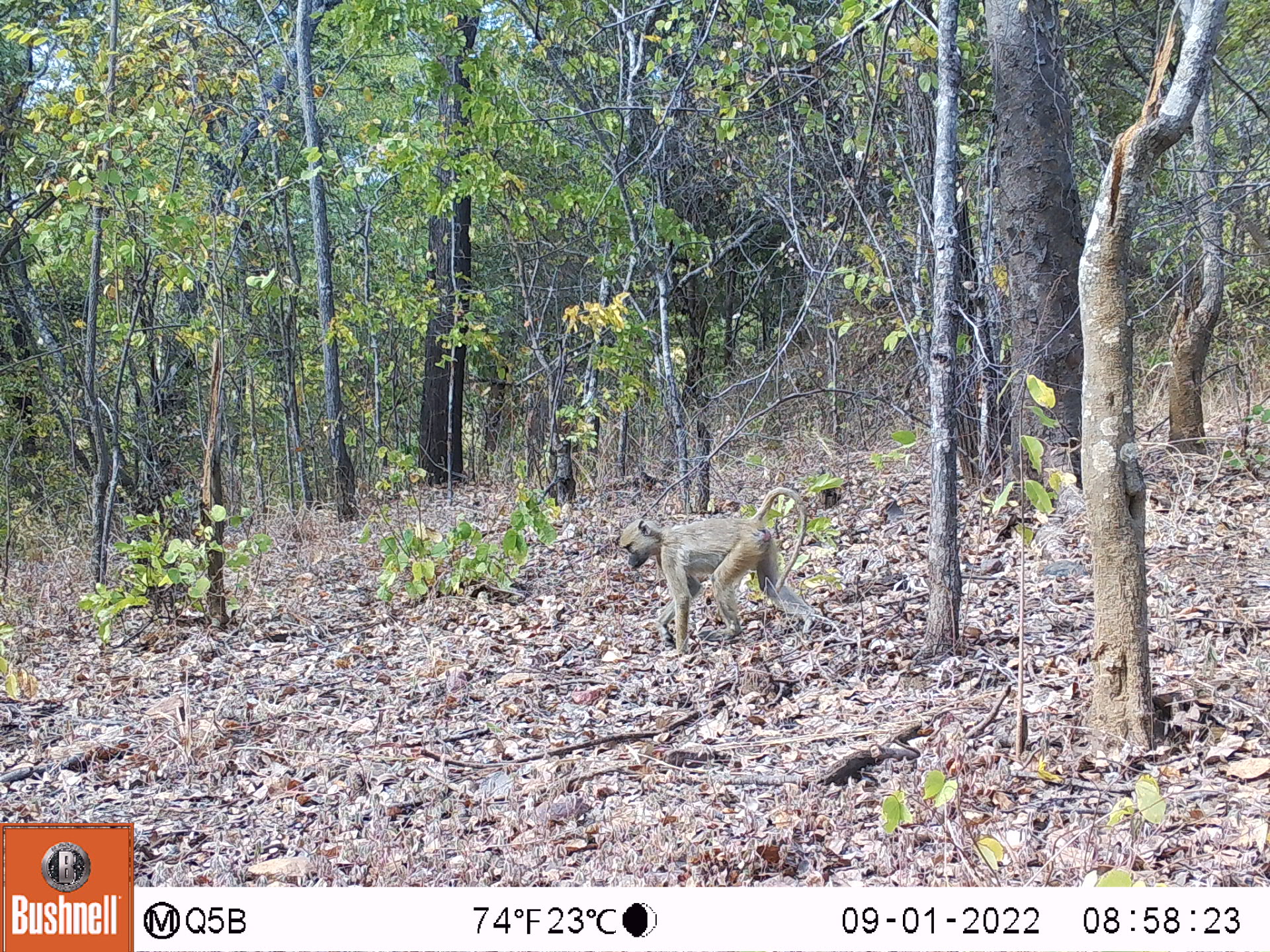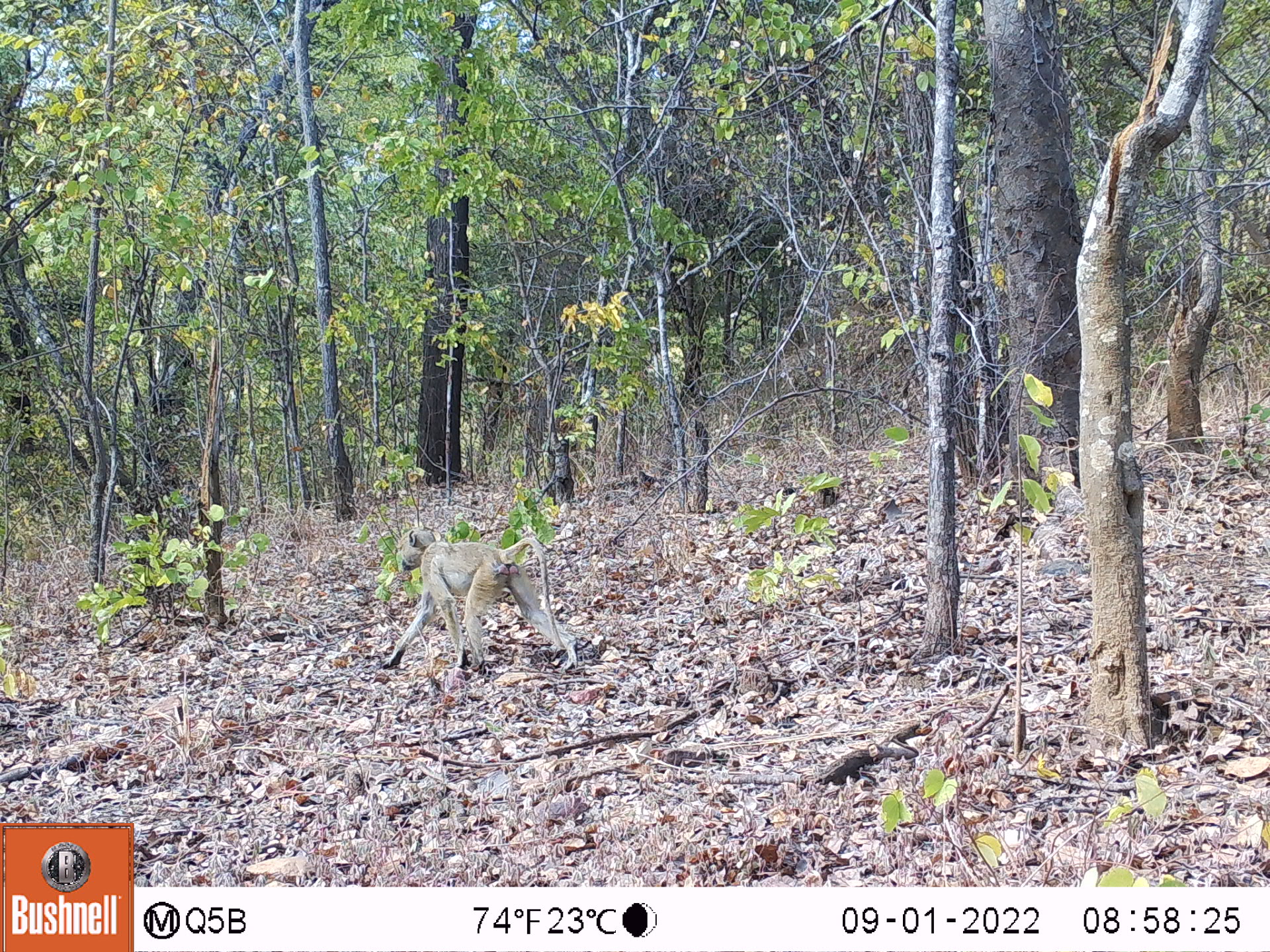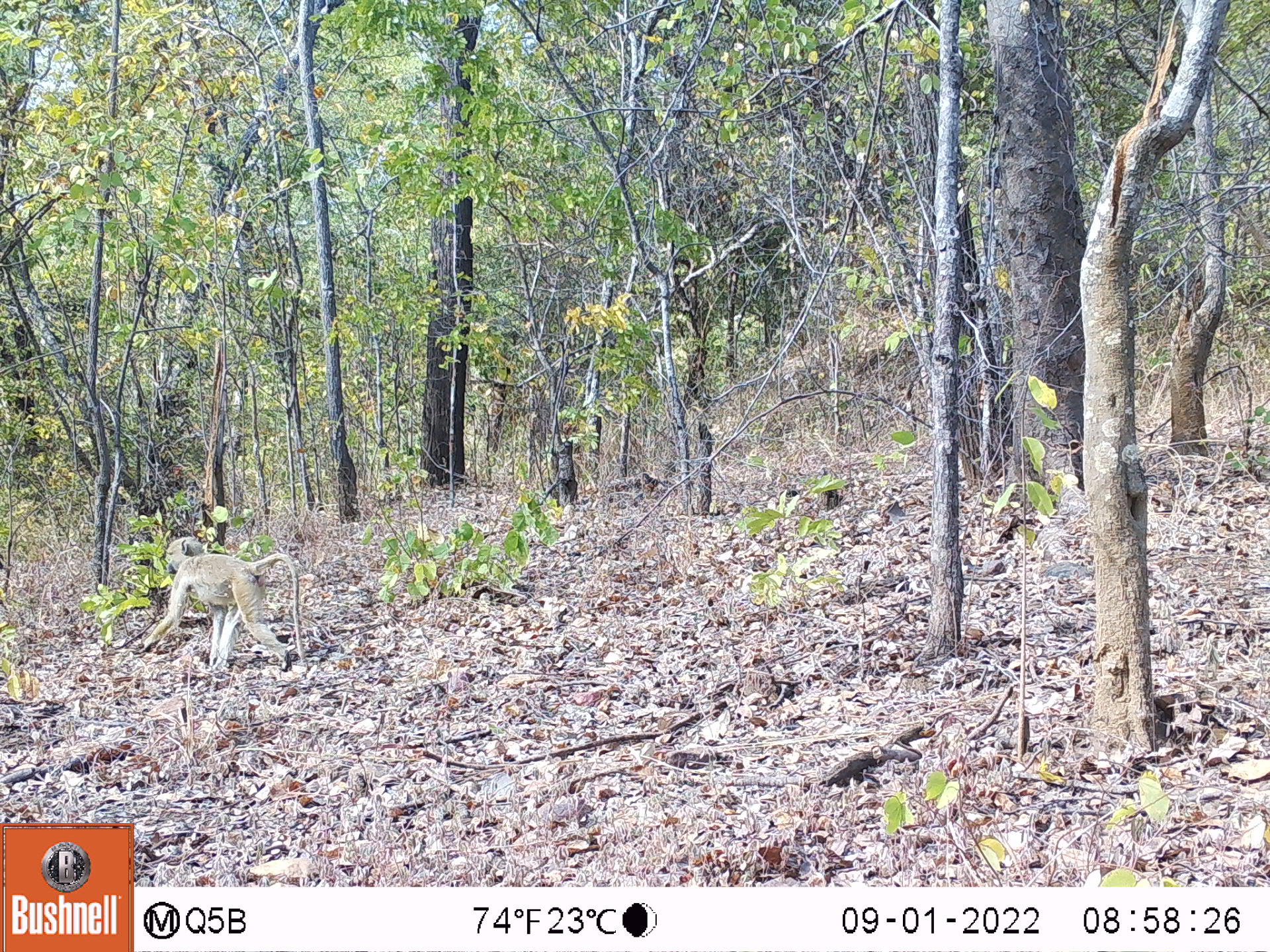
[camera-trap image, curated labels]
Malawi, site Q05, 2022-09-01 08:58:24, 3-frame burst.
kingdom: Animalia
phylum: Chordata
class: Mammalia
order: Primates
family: Cercopithecidae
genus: Papio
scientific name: Papio cynocephalus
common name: yellow baboon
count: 1